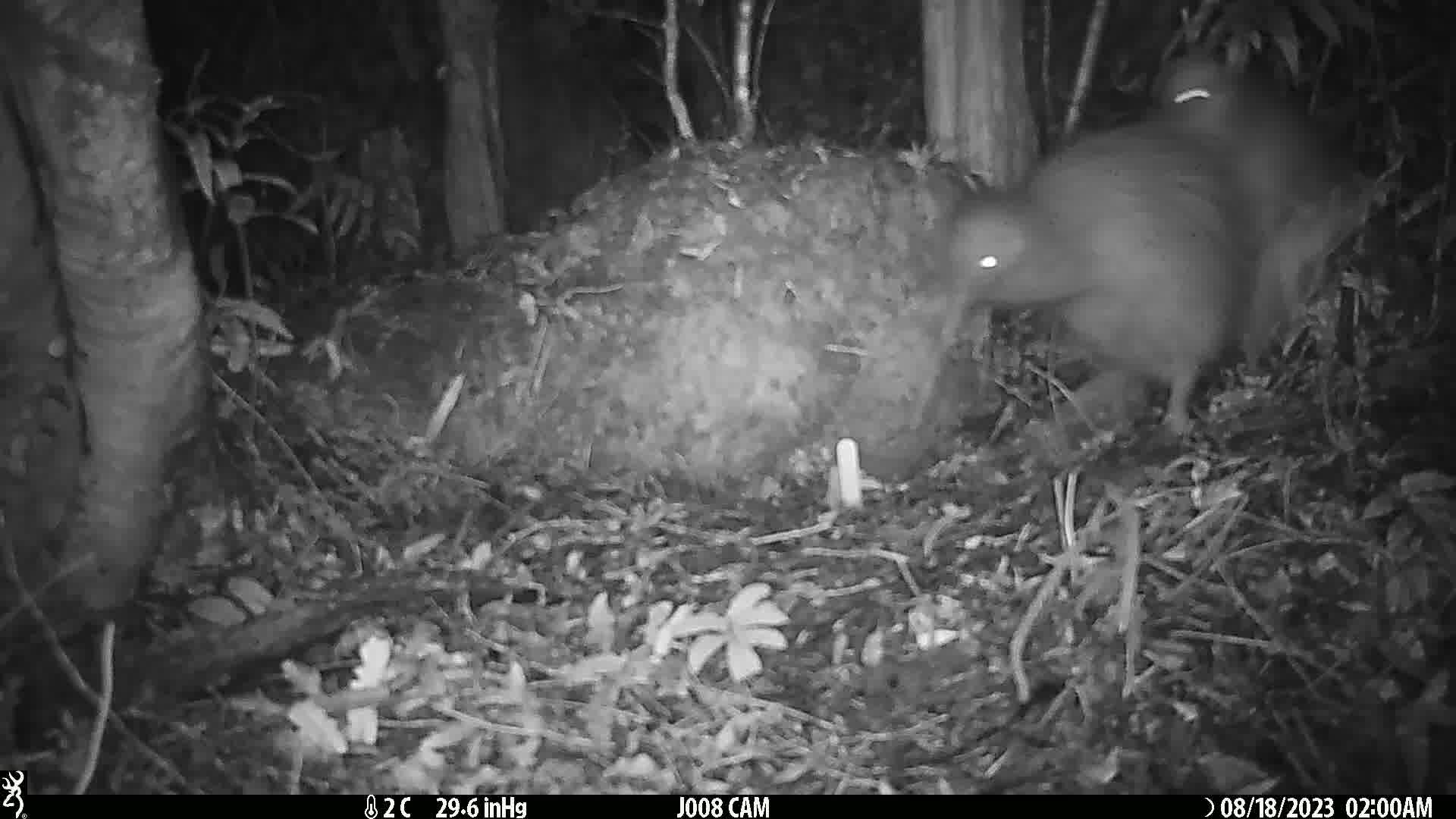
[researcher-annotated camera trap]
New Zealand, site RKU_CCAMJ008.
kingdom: Animalia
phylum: Chordata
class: Aves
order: Apterygiformes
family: Apterygidae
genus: Apteryx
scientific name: Apteryx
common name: kiwi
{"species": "kiwi (Apteryx)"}